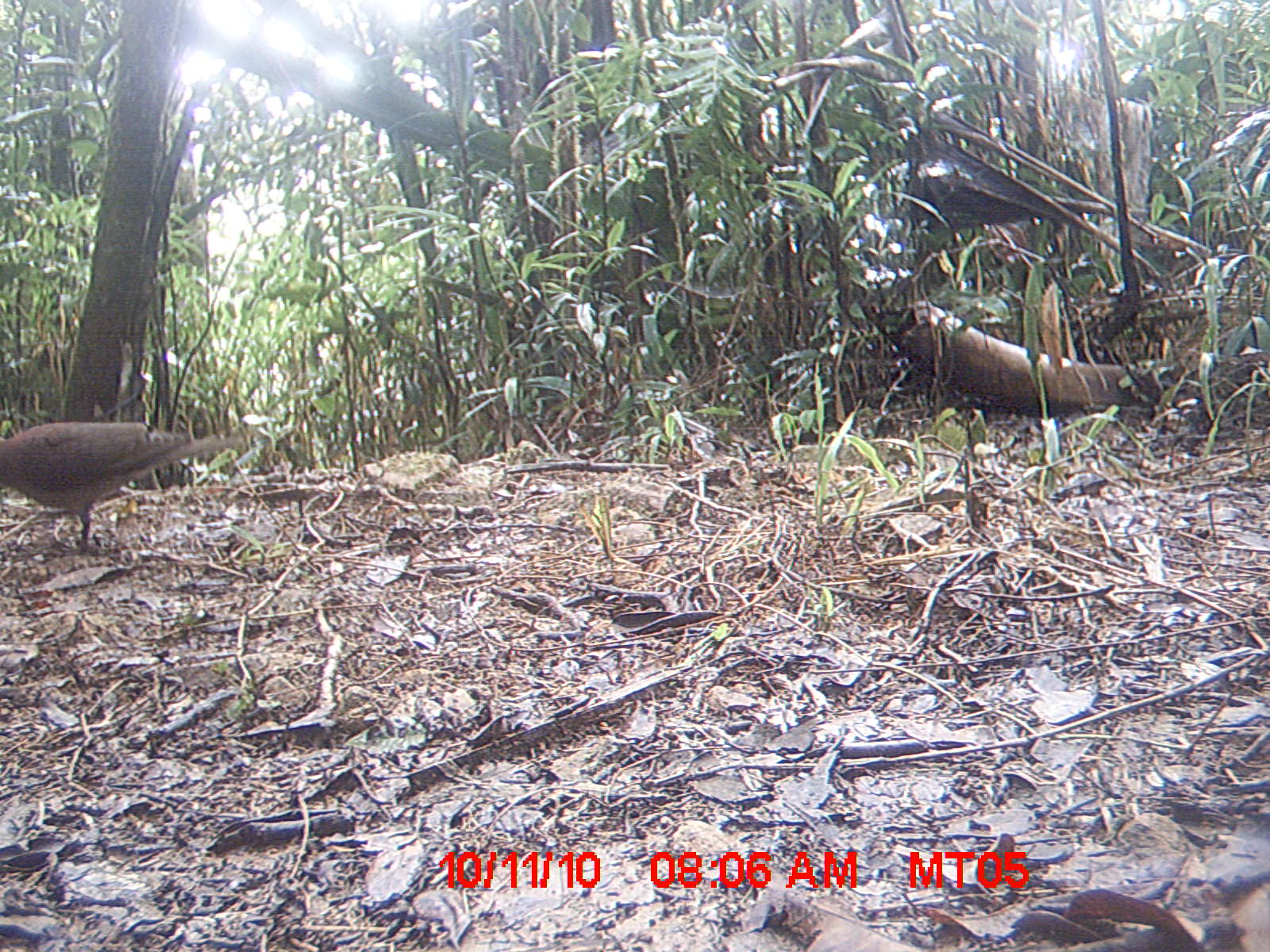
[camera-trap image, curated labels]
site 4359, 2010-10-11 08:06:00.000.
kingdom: Animalia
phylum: Chordata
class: Aves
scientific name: Aves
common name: bird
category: unknown bird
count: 1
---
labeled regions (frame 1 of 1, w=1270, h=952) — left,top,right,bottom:
unknown bird: 0,423,246,558